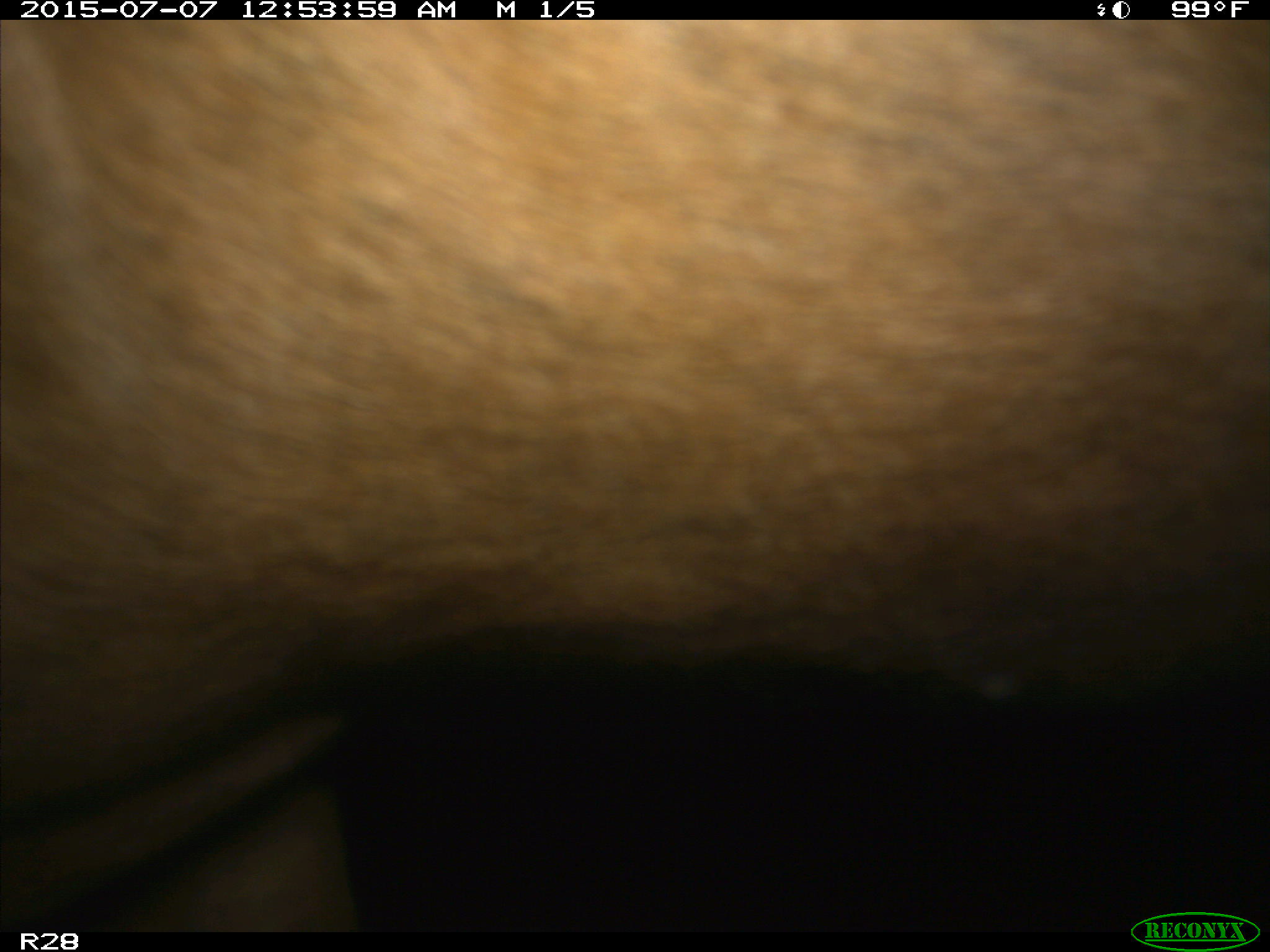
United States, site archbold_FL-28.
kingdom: Animalia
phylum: Chordata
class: Mammalia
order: Artiodactyla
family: Bovidae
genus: Bos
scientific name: Bos taurus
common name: domestic cow